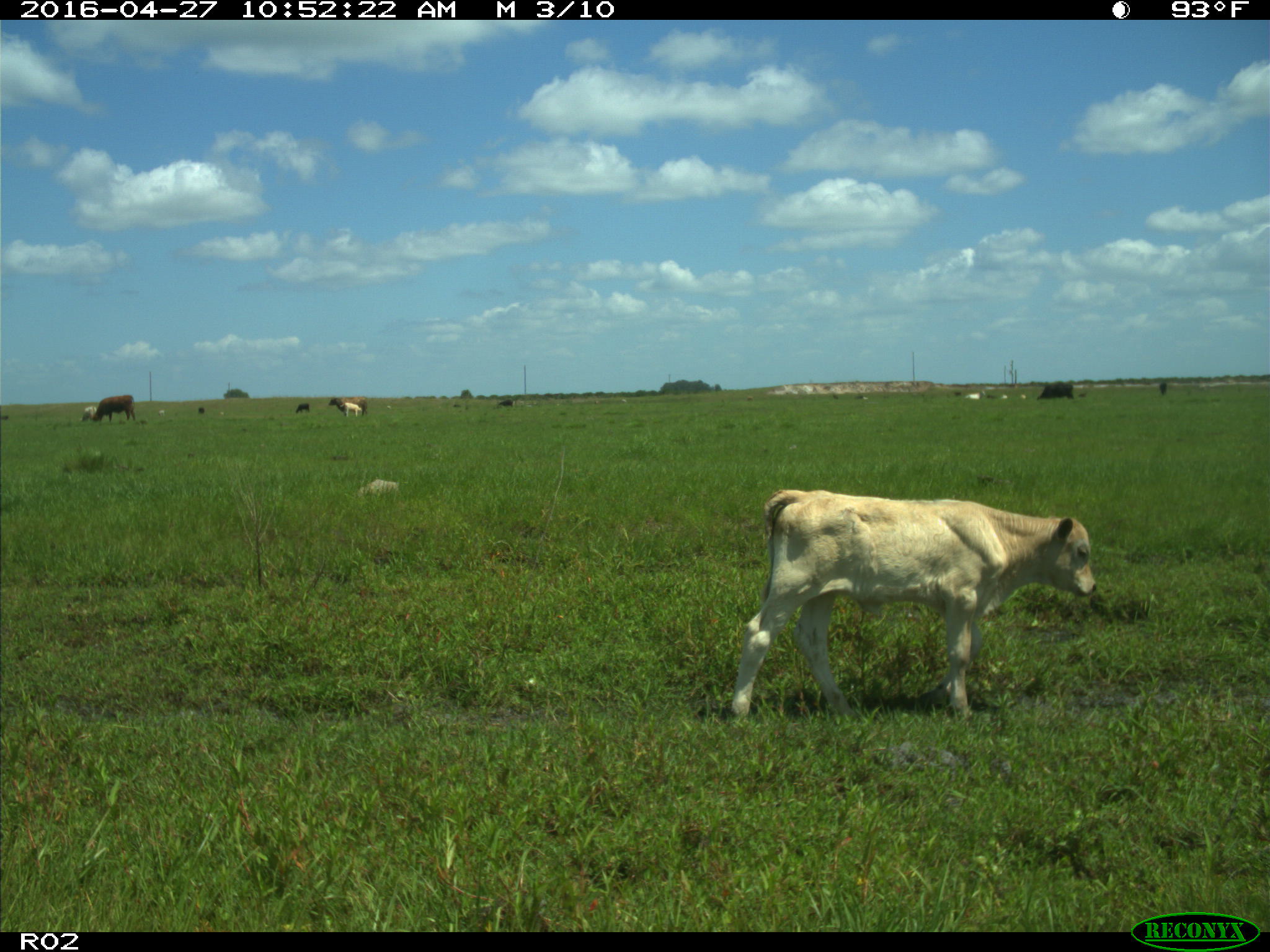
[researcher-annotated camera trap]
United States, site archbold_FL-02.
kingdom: Animalia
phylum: Chordata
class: Mammalia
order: Artiodactyla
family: Bovidae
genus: Bos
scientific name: Bos taurus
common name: domestic cow